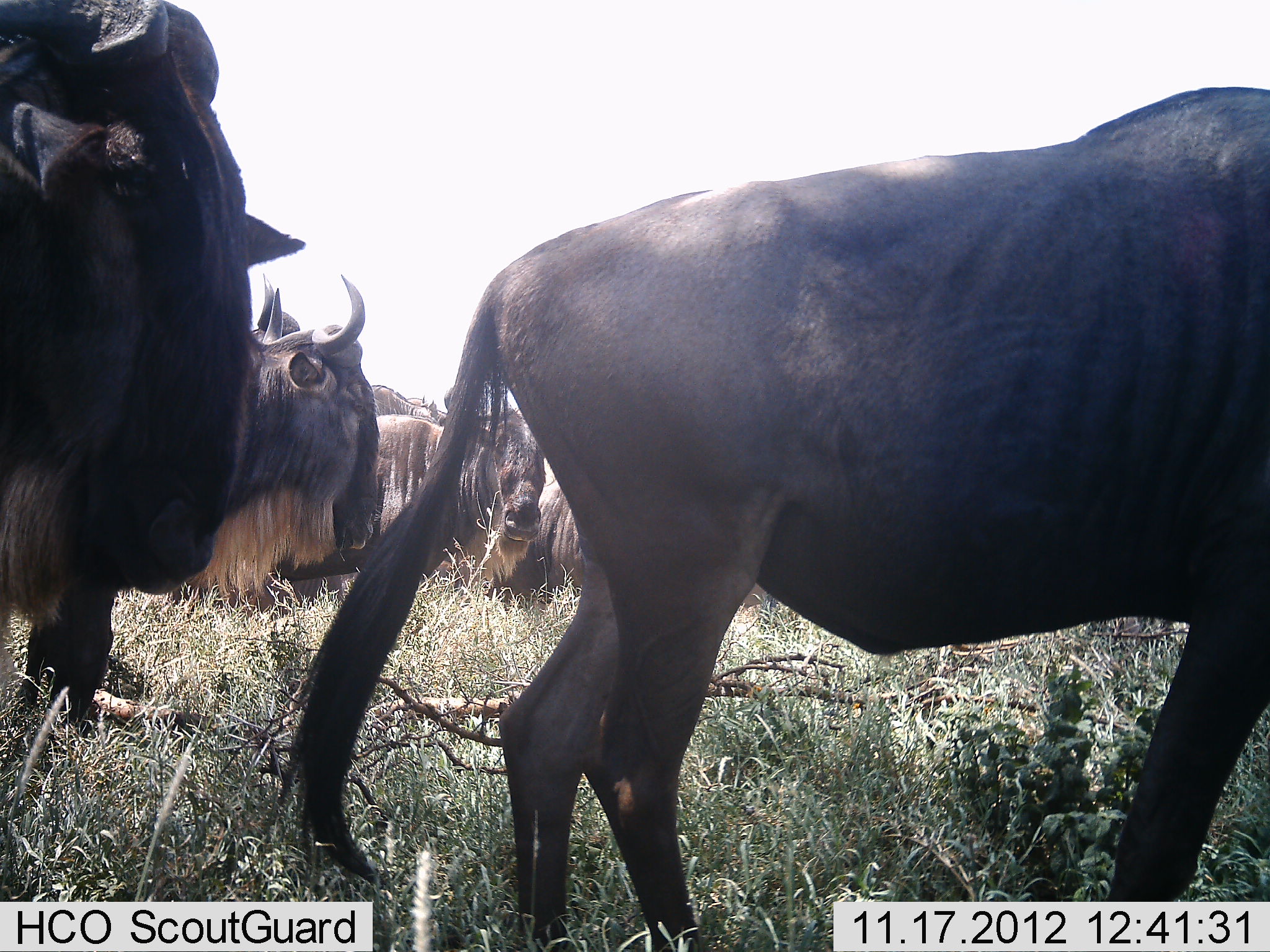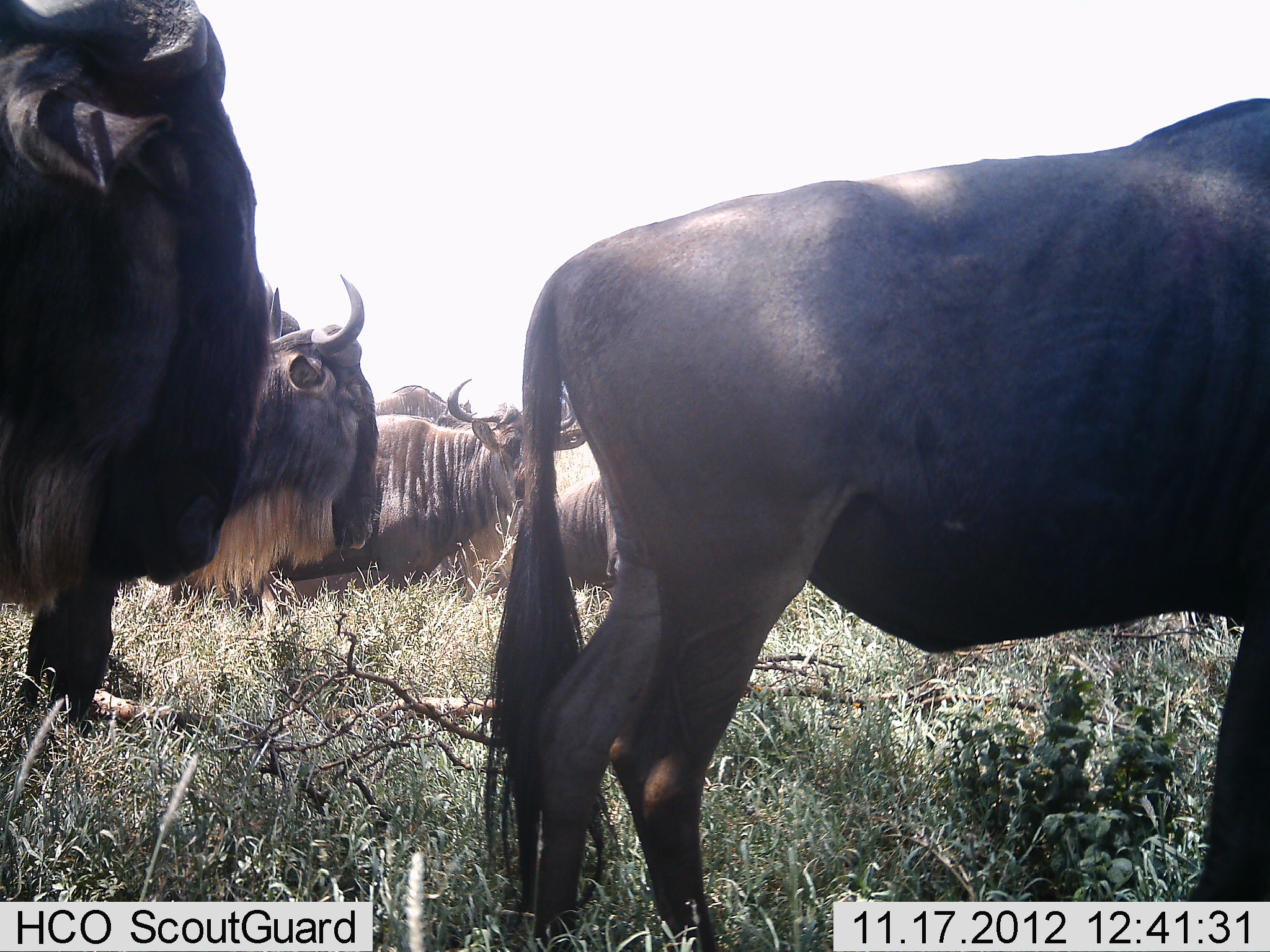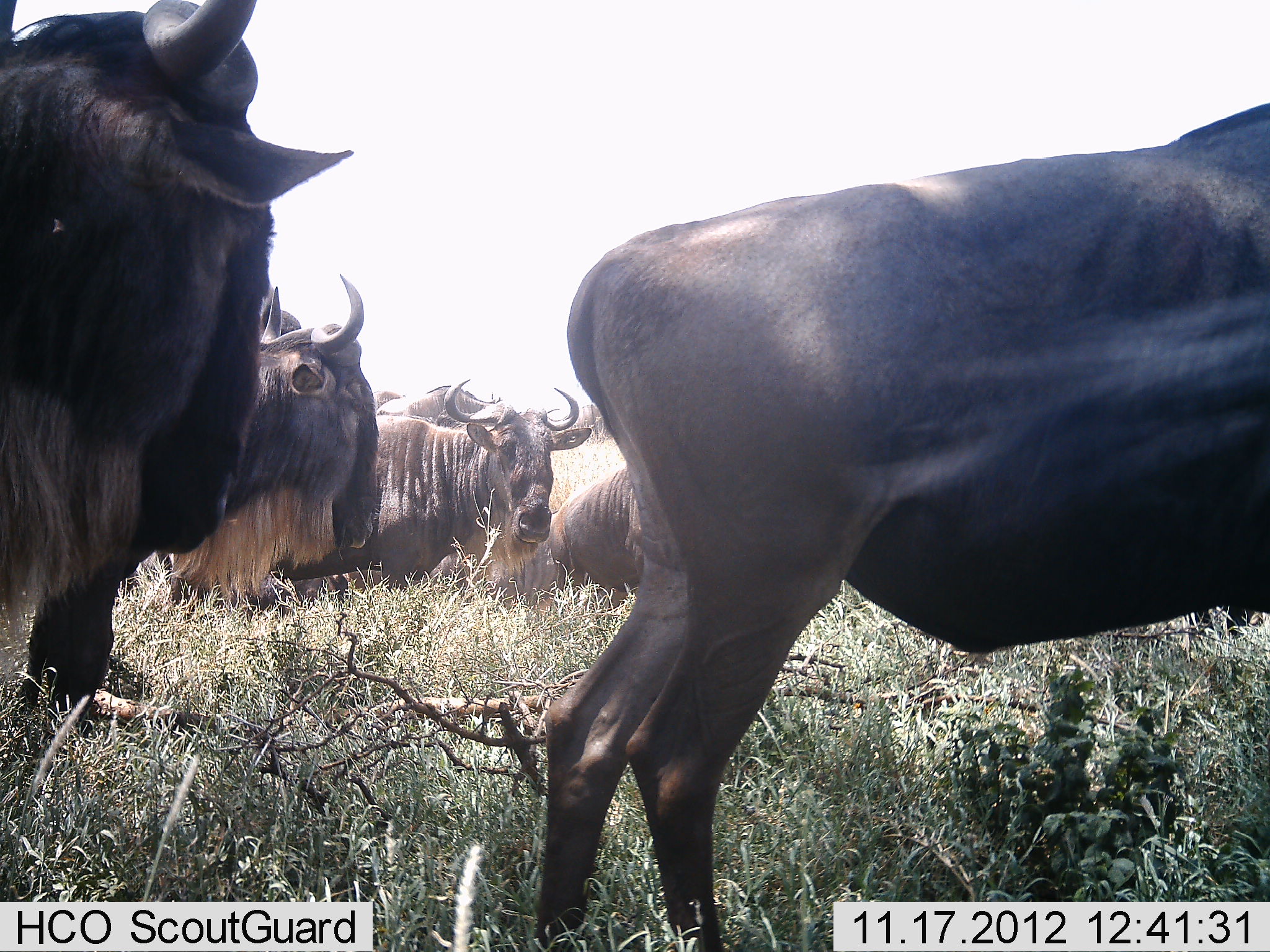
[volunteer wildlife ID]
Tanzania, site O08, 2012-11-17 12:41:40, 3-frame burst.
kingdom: Animalia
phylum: Chordata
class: Mammalia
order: Artiodactyla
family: Bovidae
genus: Connochaetes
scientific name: Connochaetes taurinus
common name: blue wildebeest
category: wildebeest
Wildebeest (blue wildebeest) (Connochaetes taurinus), count 6. Behavior (volunteer vote fractions): standing 100%, resting 40%, moving 40%, interacting 10%. Young present (vote fraction): 0%. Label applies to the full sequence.